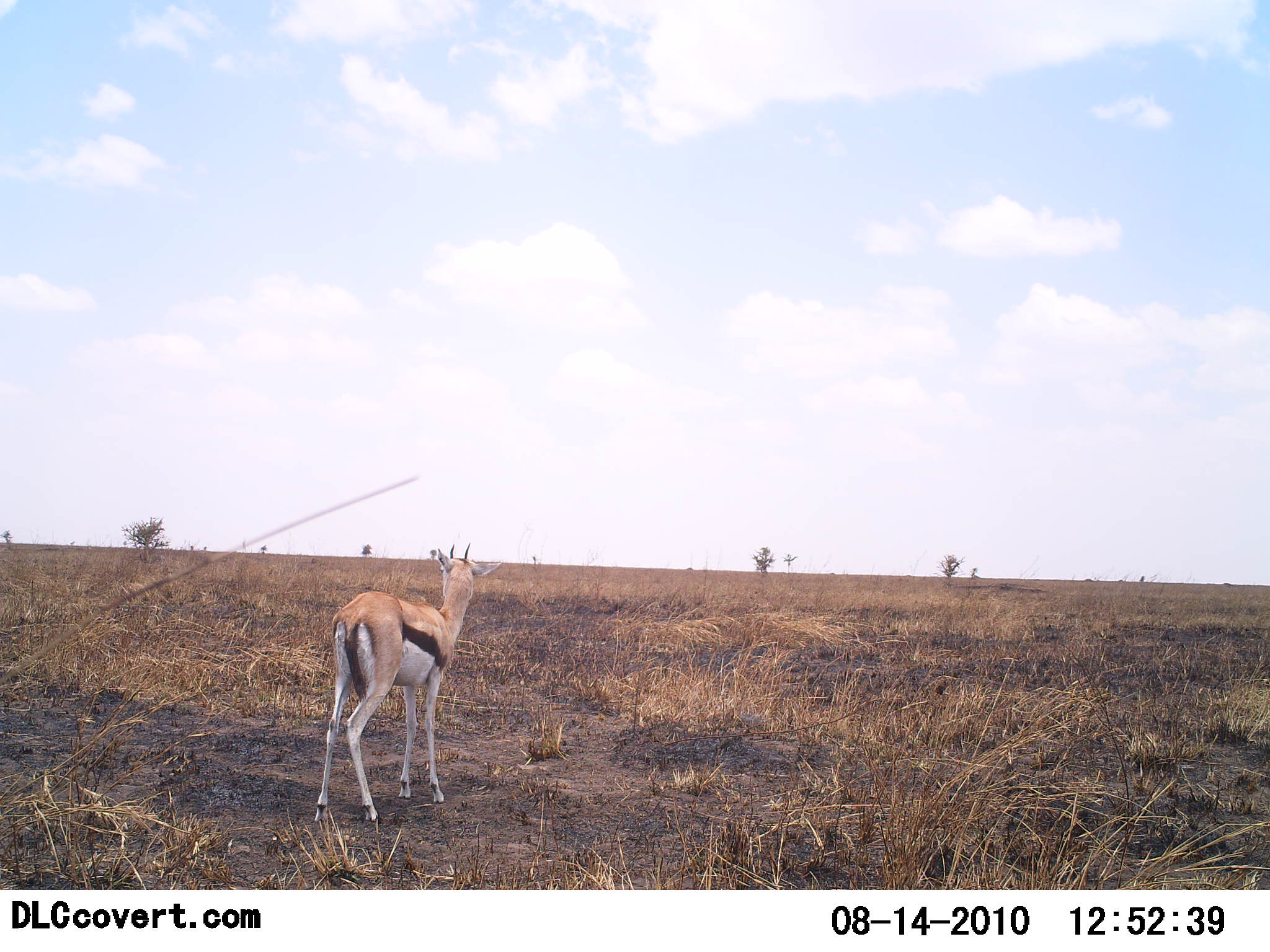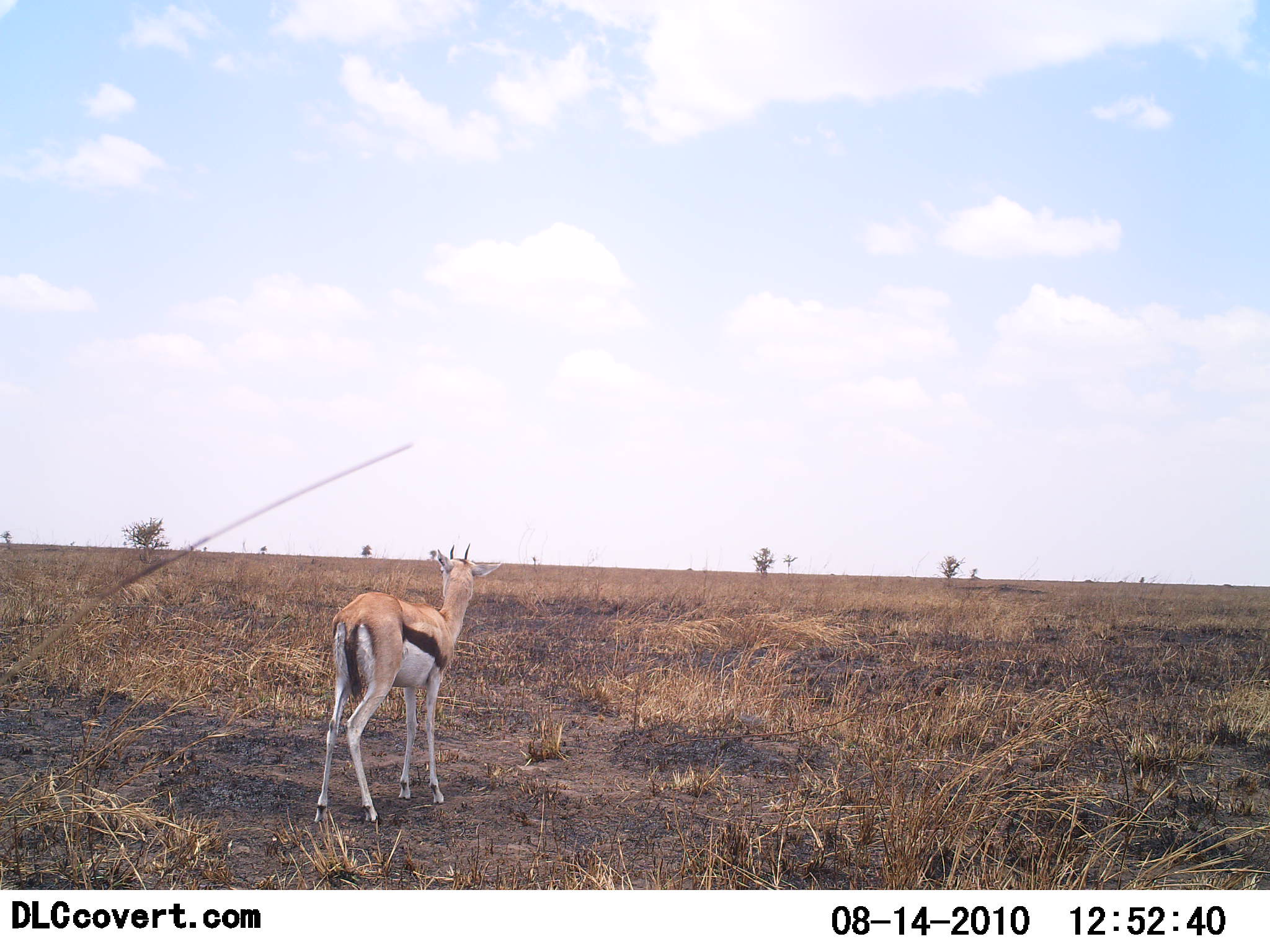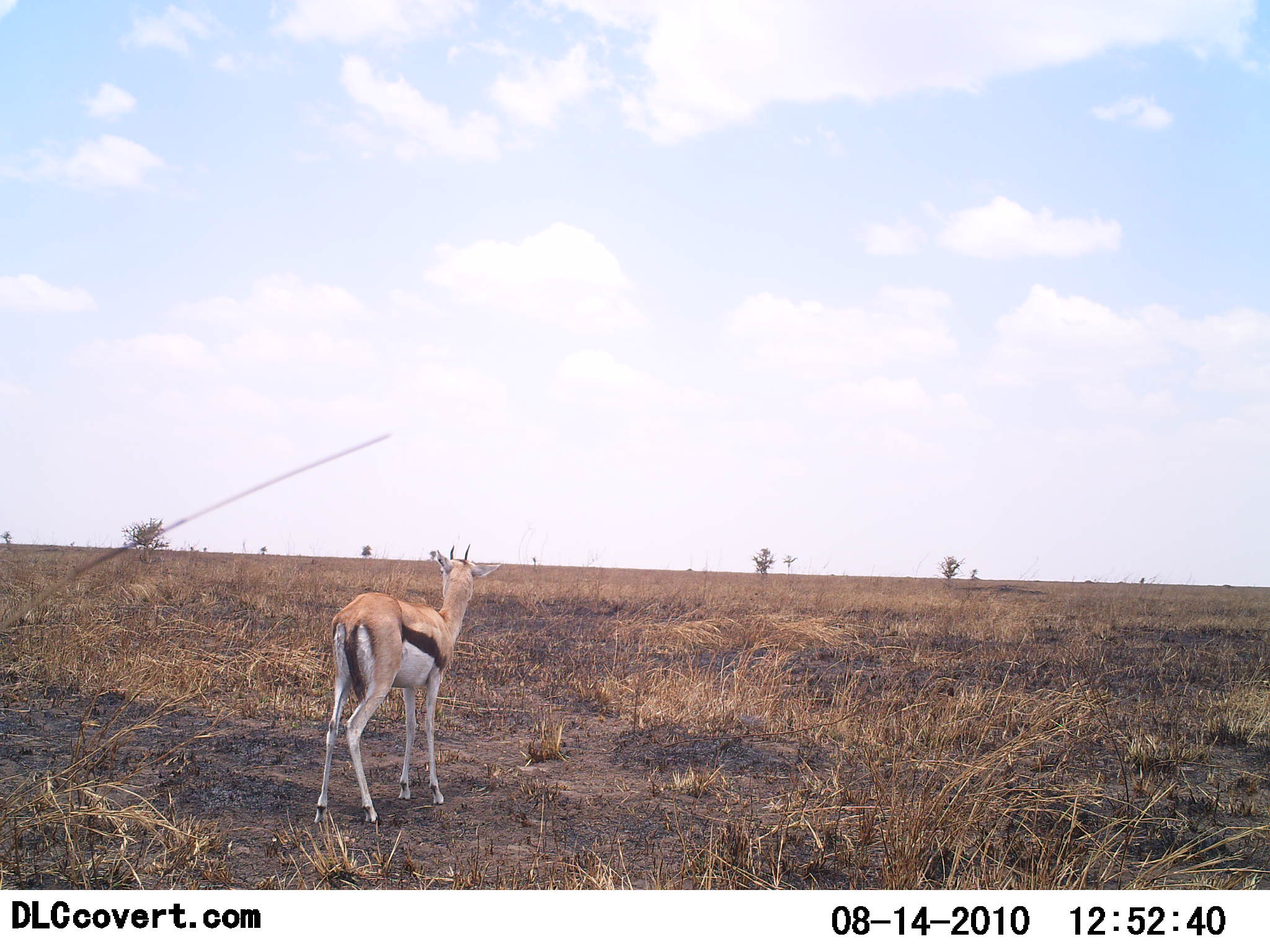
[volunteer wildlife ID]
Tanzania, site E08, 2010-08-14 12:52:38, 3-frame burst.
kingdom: Animalia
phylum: Chordata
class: Mammalia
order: Artiodactyla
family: Bovidae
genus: Eudorcas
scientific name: Eudorcas thomsonii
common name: thomson's gazelle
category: gazellethomsons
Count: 1.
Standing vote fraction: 100%.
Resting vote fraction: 0%.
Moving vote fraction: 0%.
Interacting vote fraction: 0%.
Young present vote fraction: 0%.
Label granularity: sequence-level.